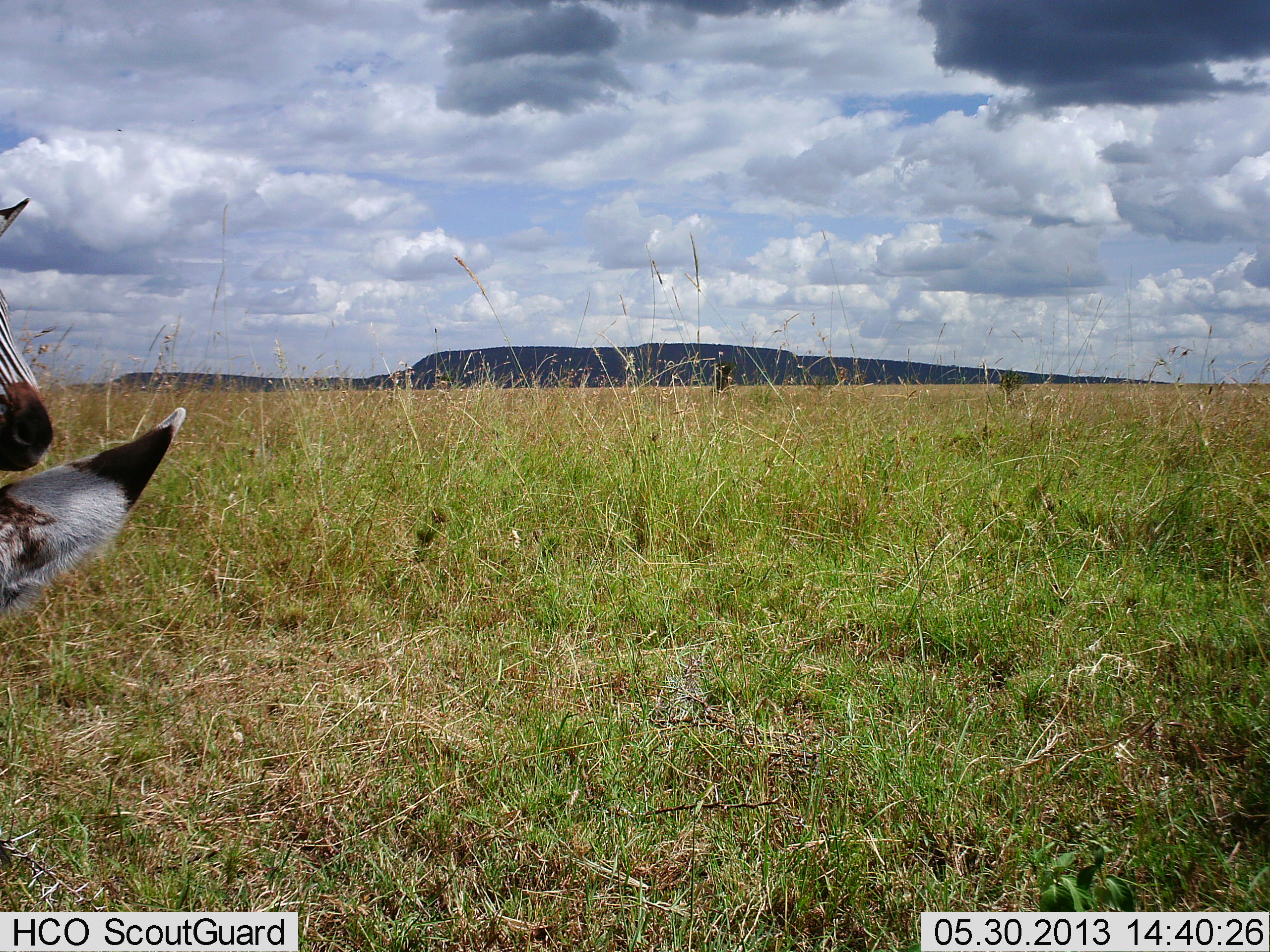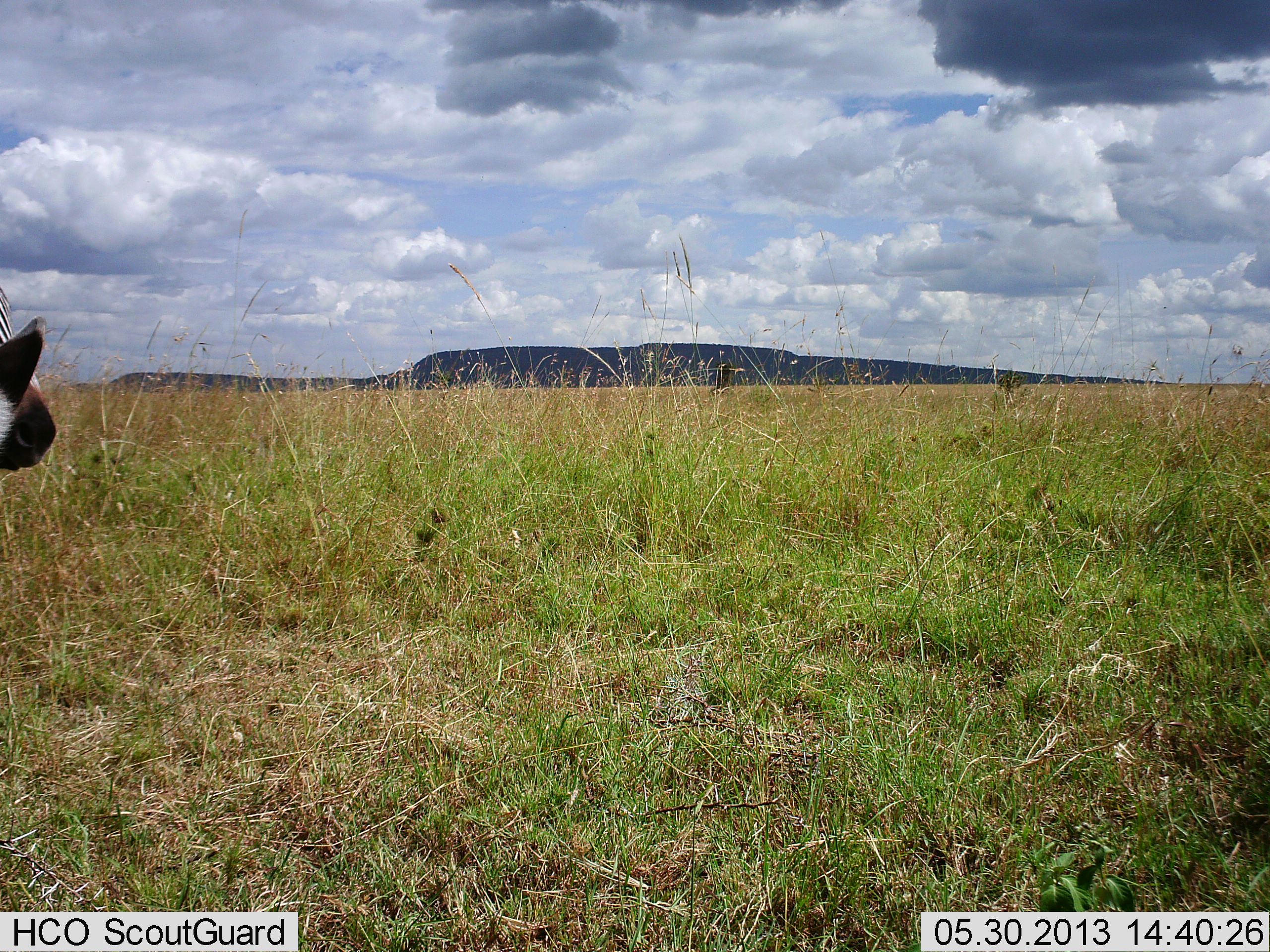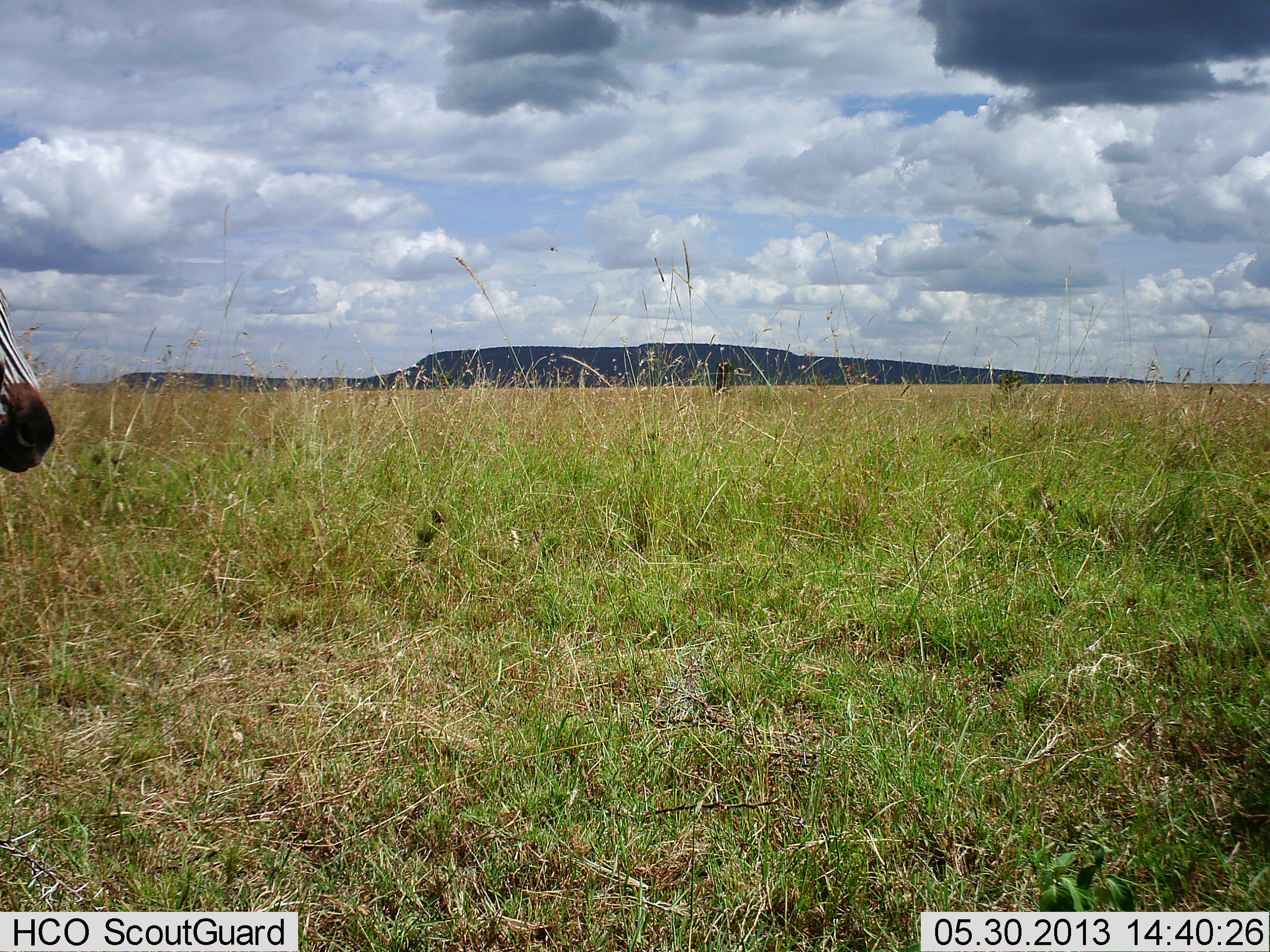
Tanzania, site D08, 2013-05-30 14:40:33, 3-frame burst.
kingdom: Animalia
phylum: Chordata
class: Mammalia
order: Perissodactyla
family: Equidae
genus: Equus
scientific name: Equus quagga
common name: plains zebra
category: zebra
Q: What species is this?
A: Zebra (plains zebra) (Equus quagga).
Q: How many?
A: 2.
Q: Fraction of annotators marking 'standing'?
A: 90%.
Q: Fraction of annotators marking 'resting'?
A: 0%.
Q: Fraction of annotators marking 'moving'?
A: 0%.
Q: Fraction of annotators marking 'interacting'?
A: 0%.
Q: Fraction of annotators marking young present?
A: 0%.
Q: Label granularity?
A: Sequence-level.